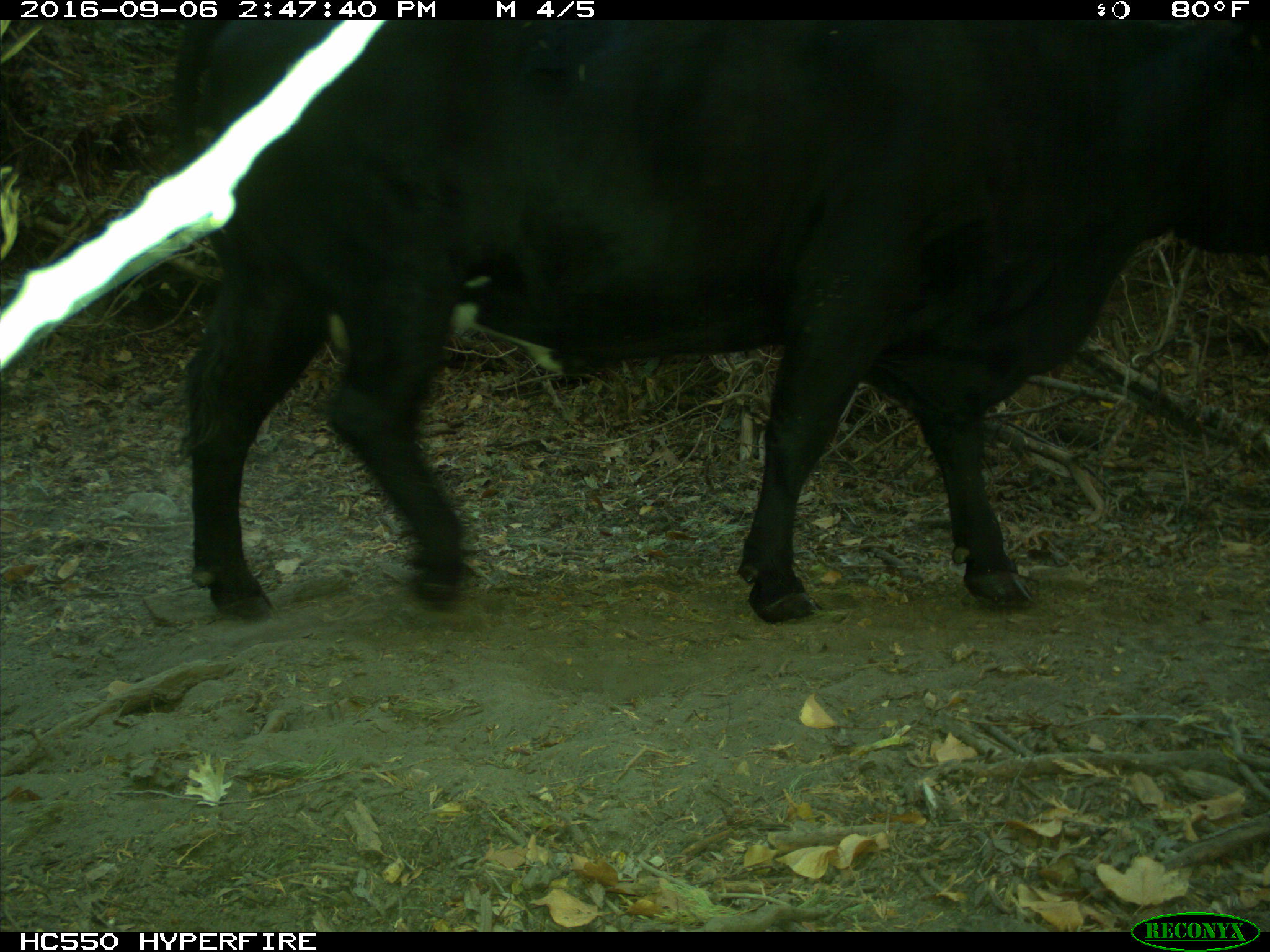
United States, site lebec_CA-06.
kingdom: Animalia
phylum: Chordata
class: Mammalia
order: Artiodactyla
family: Bovidae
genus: Bos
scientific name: Bos taurus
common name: domestic cow